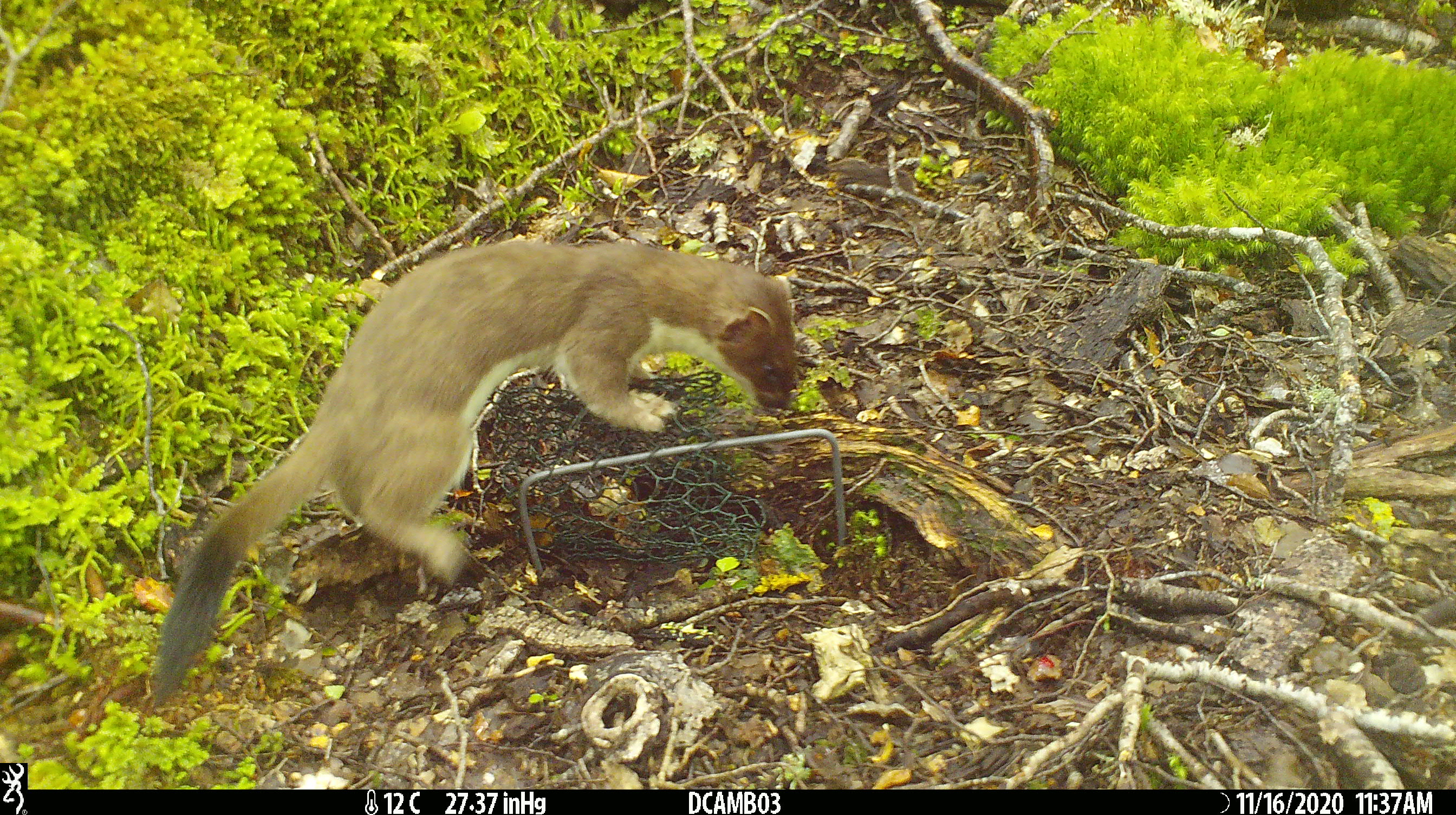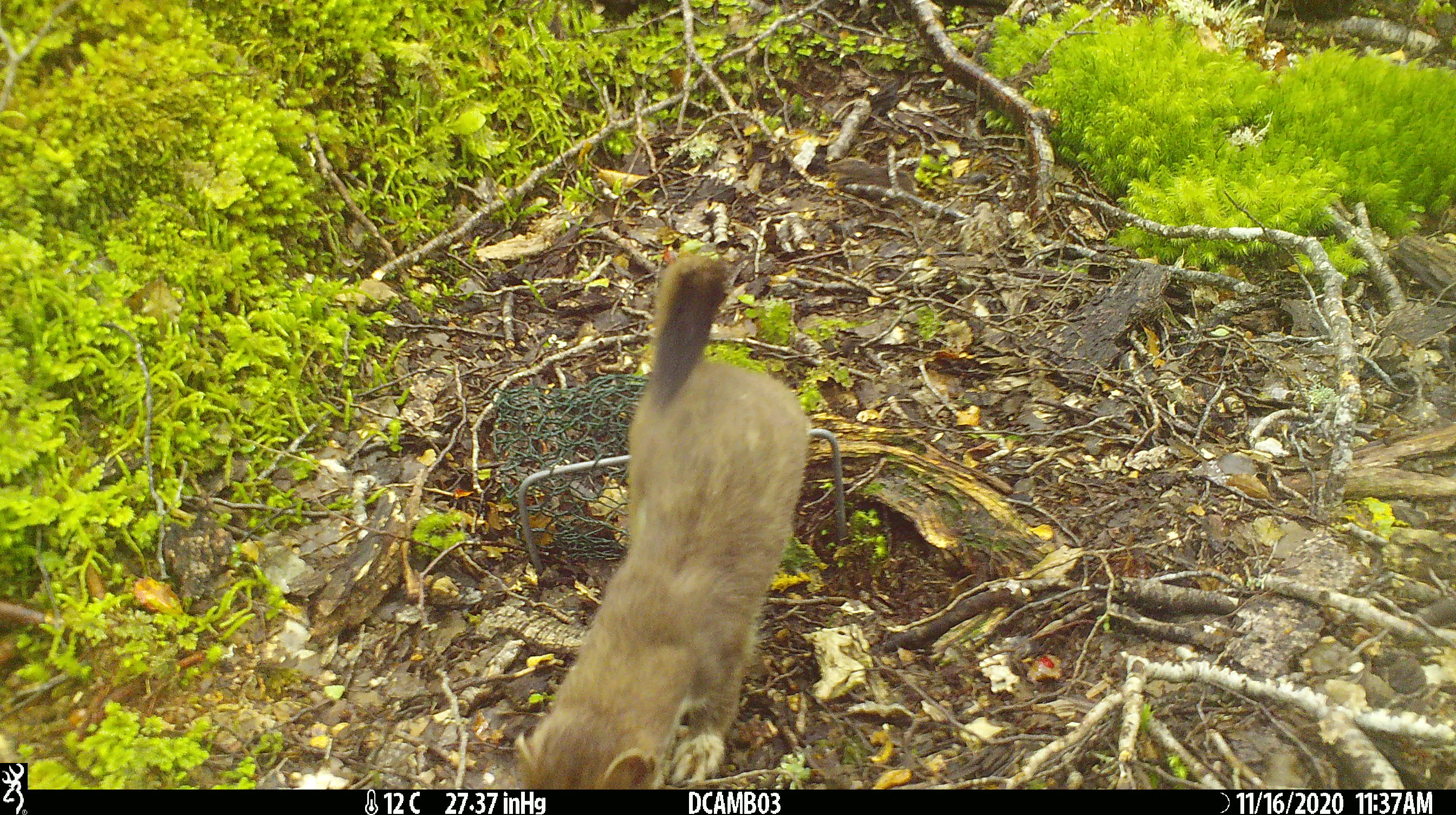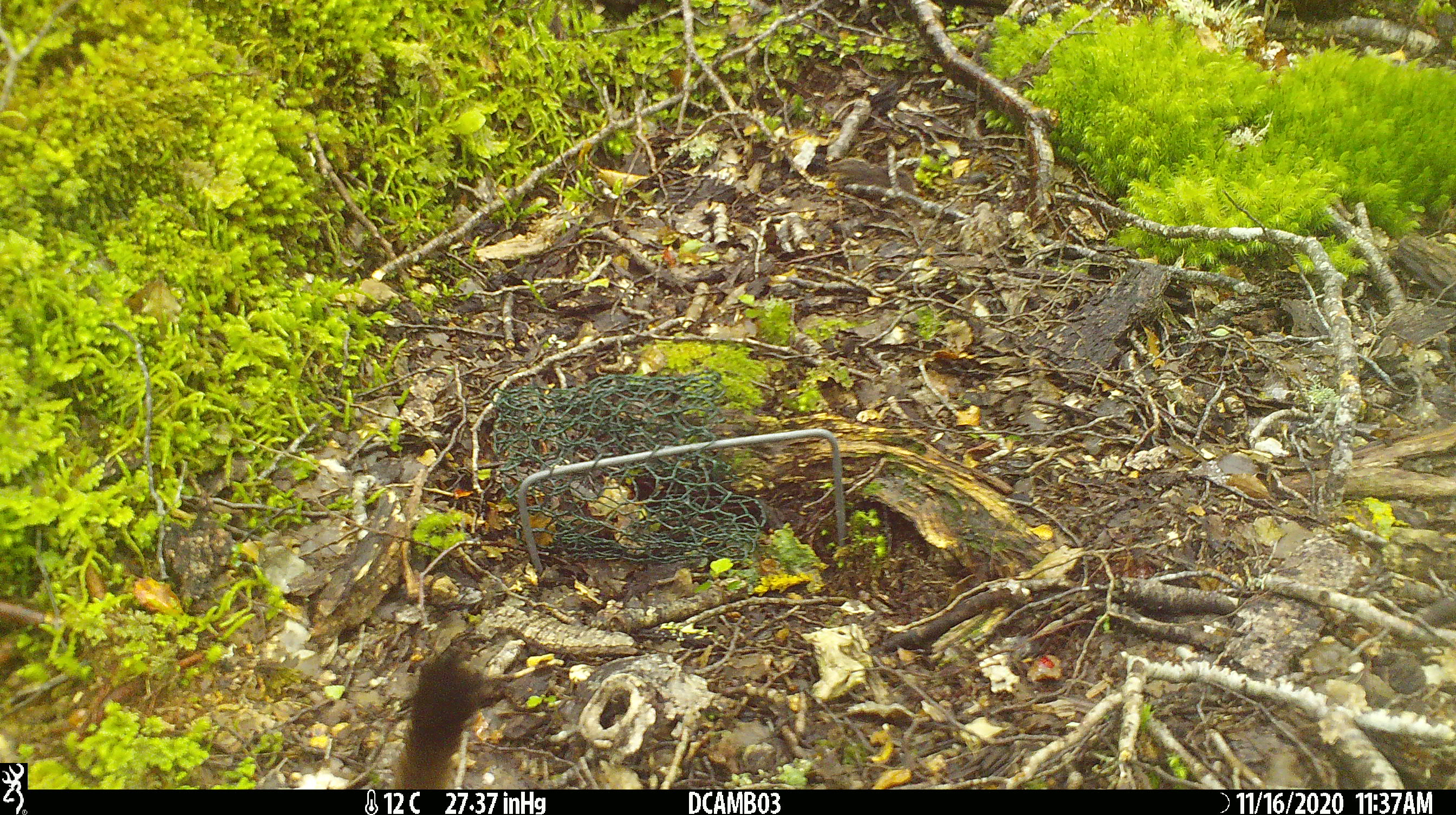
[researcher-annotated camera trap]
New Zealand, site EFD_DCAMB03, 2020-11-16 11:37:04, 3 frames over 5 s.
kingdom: Animalia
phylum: Chordata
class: Mammalia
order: Carnivora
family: Mustelidae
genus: Mustela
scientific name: Mustela erminea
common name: stoat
Stoat (Mustela erminea).